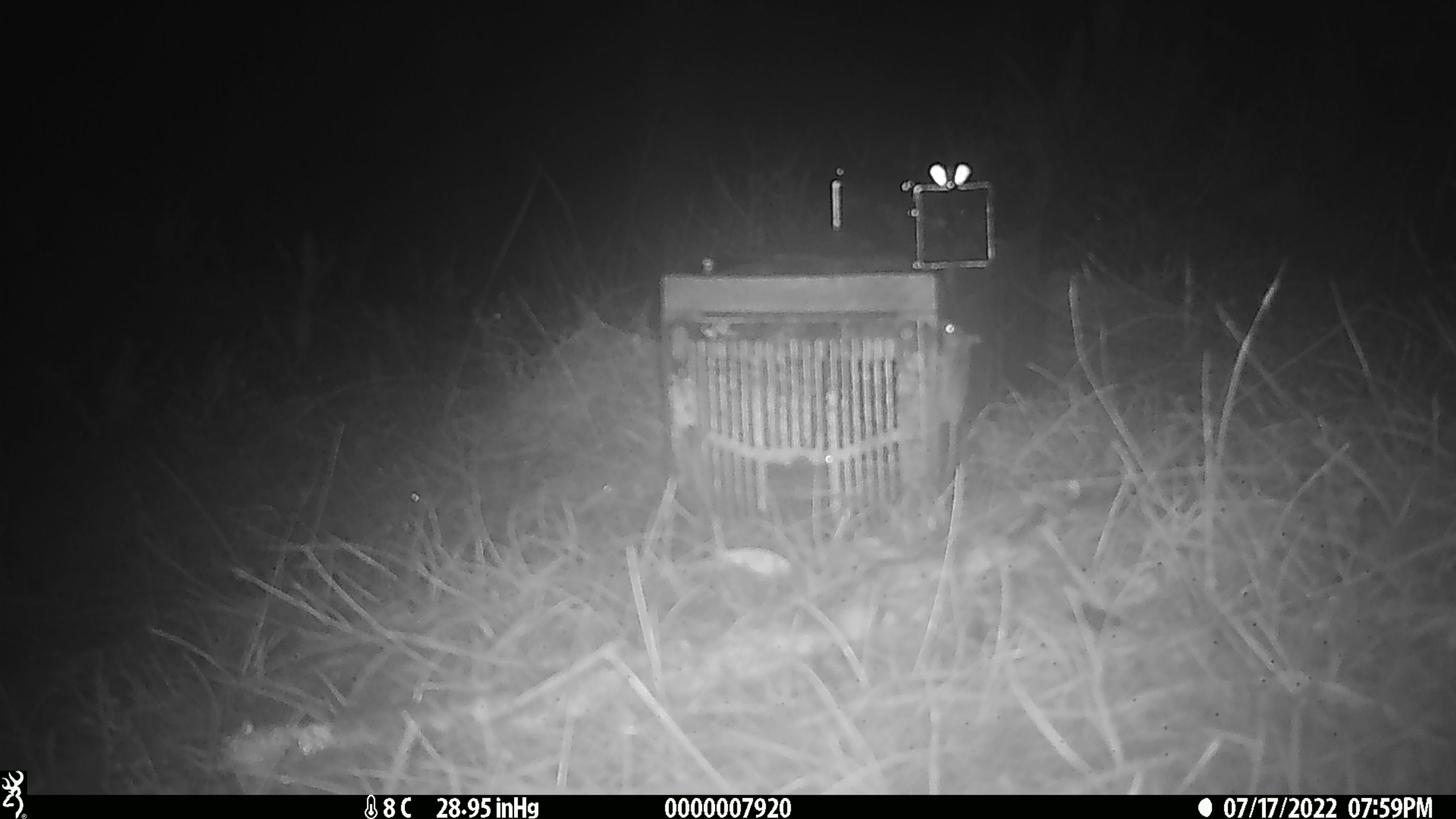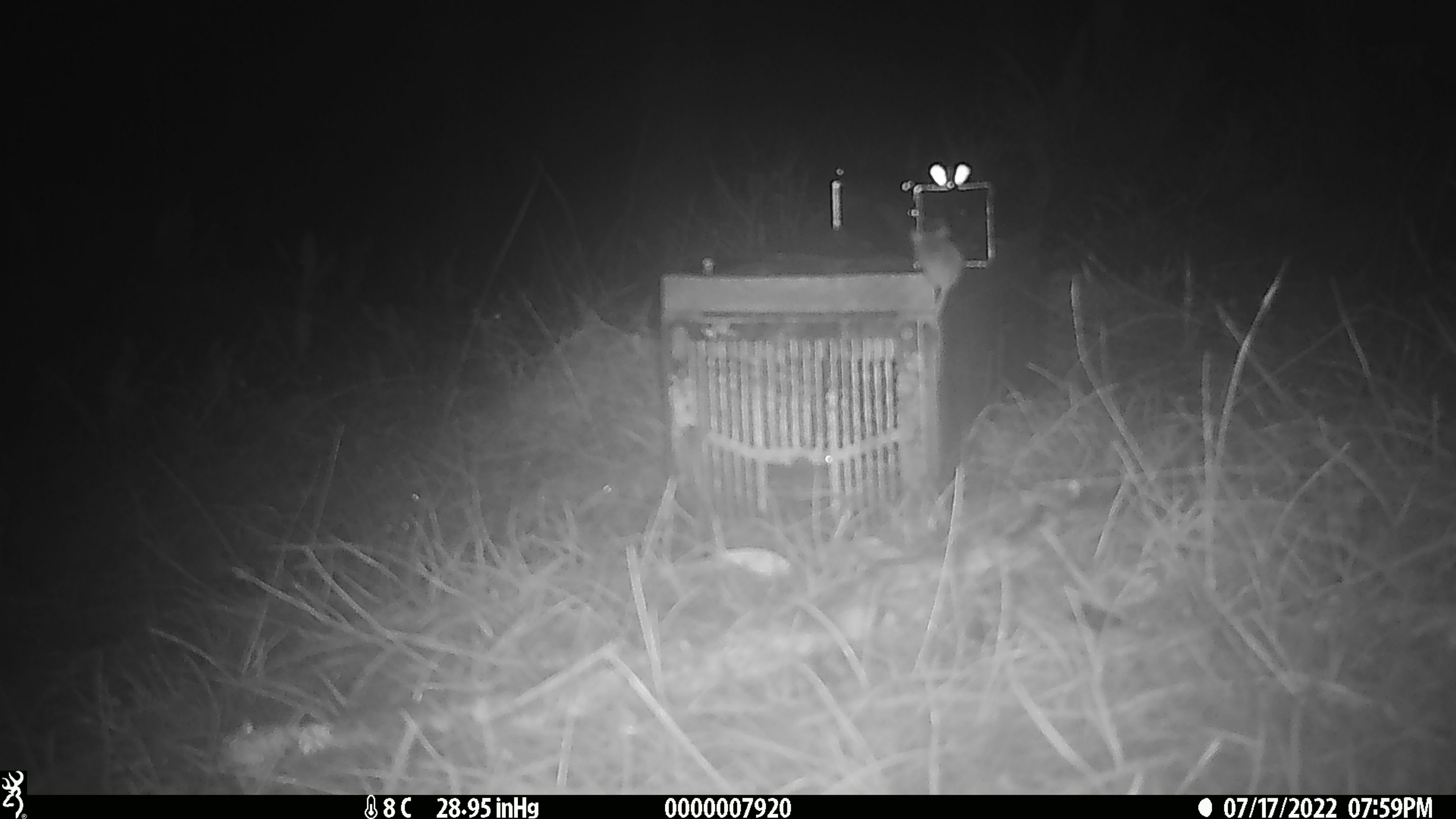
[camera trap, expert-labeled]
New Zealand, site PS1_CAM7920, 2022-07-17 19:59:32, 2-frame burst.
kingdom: Animalia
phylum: Chordata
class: Mammalia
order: Rodentia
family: Muridae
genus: Mus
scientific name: Mus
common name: mouse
Mouse (Mus).